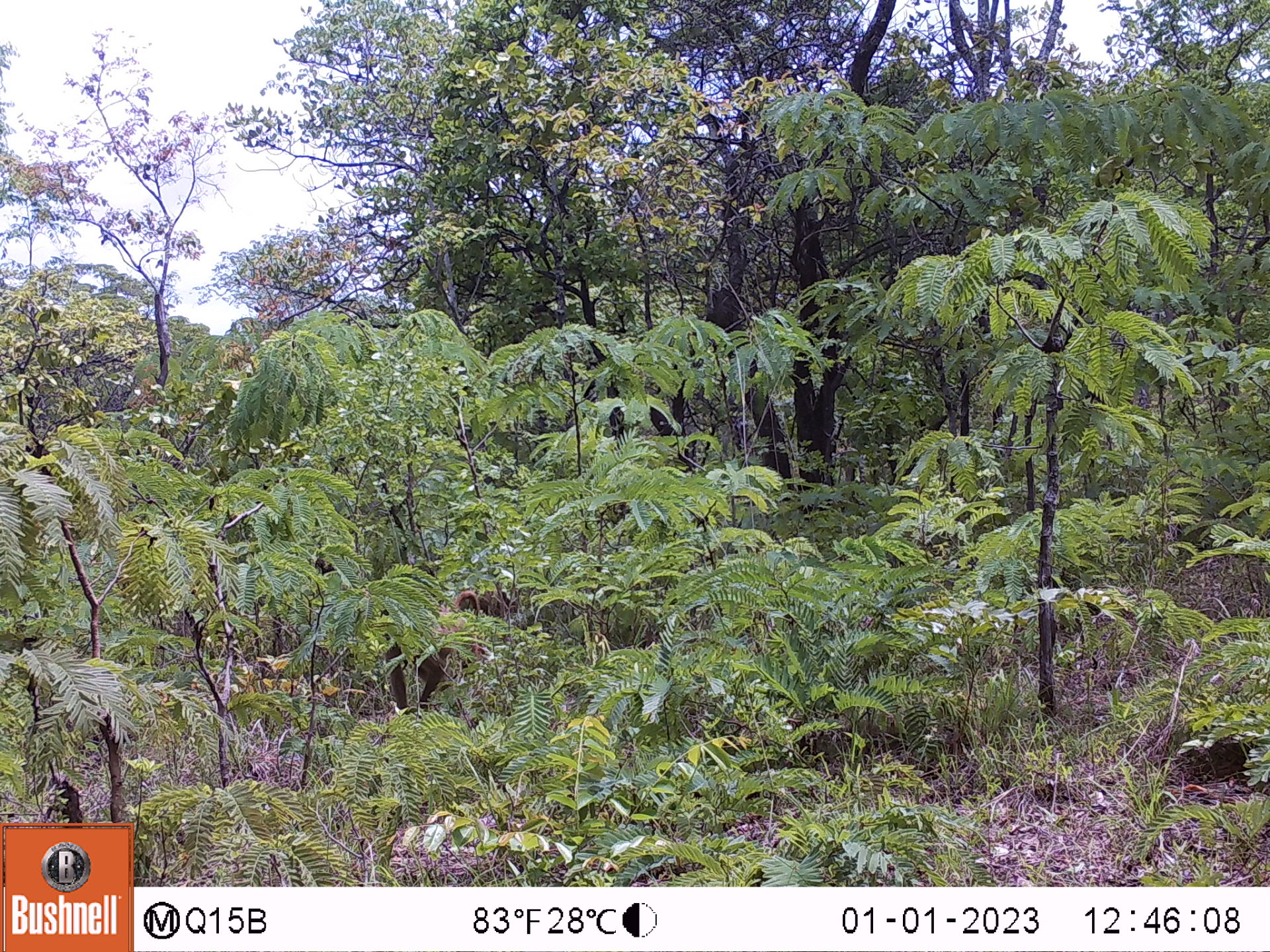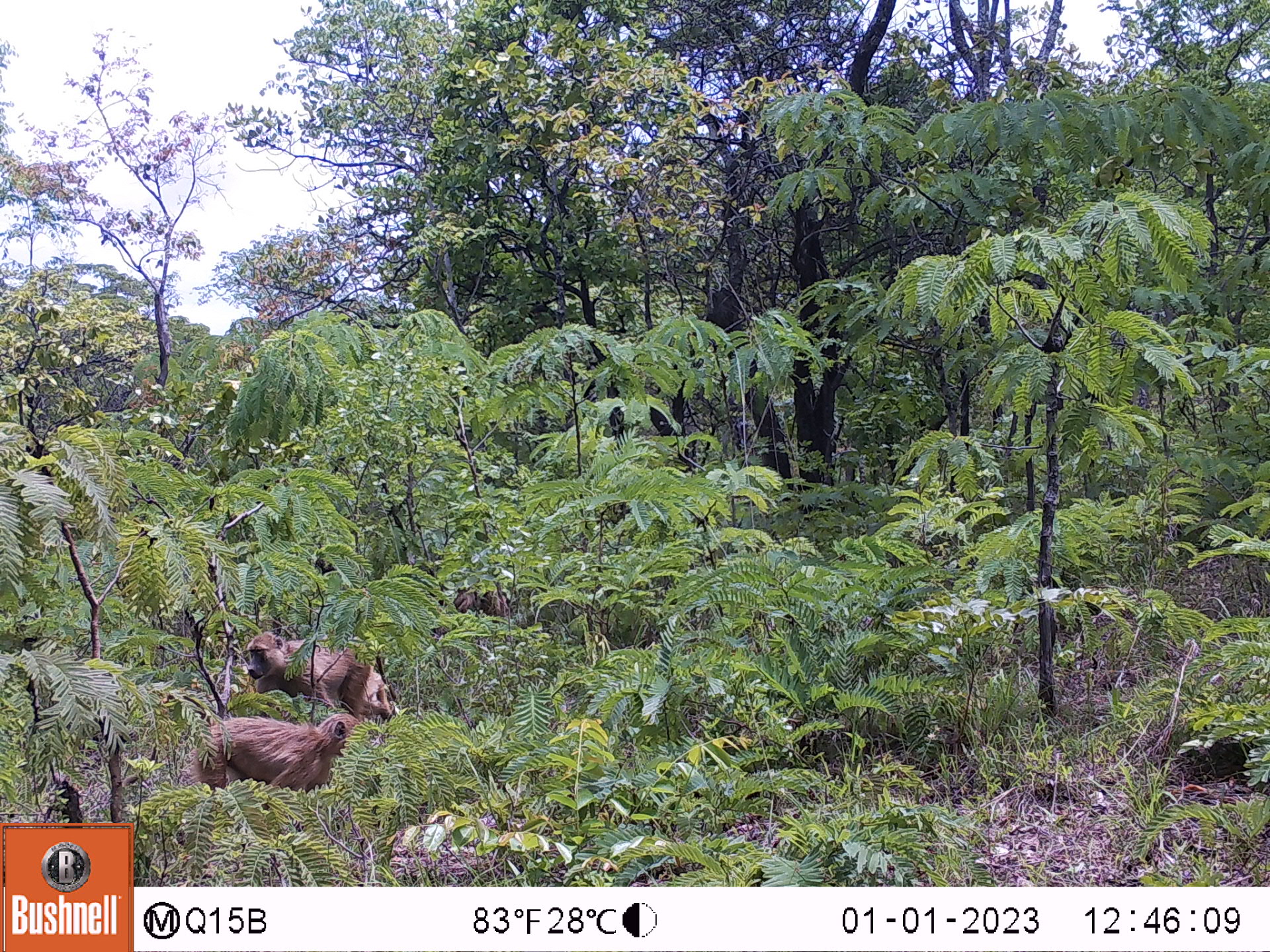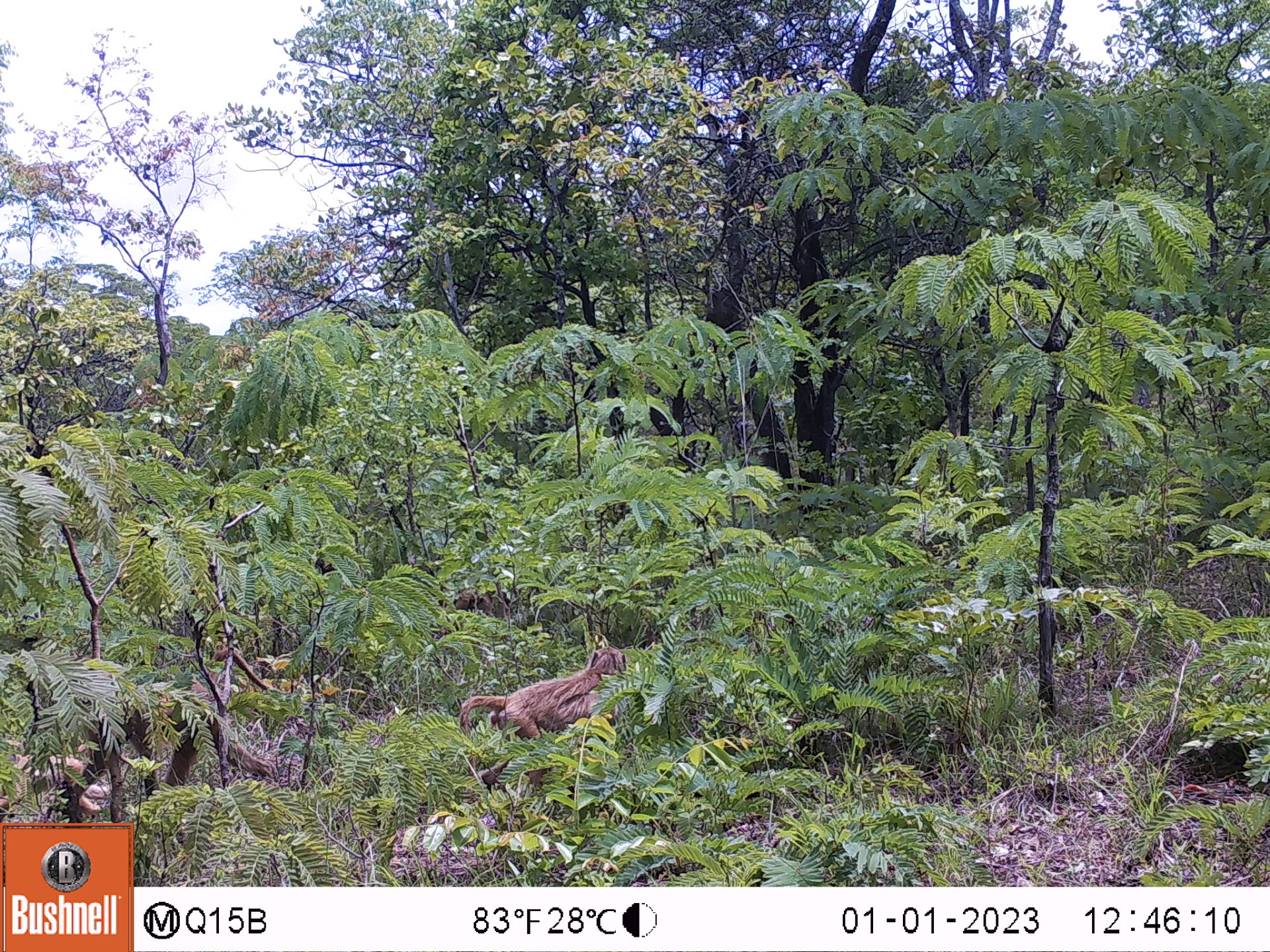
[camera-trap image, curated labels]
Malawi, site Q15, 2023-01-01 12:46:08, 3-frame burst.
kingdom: Animalia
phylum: Chordata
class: Mammalia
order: Primates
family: Cercopithecidae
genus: Papio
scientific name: Papio cynocephalus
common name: yellow baboon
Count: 1.